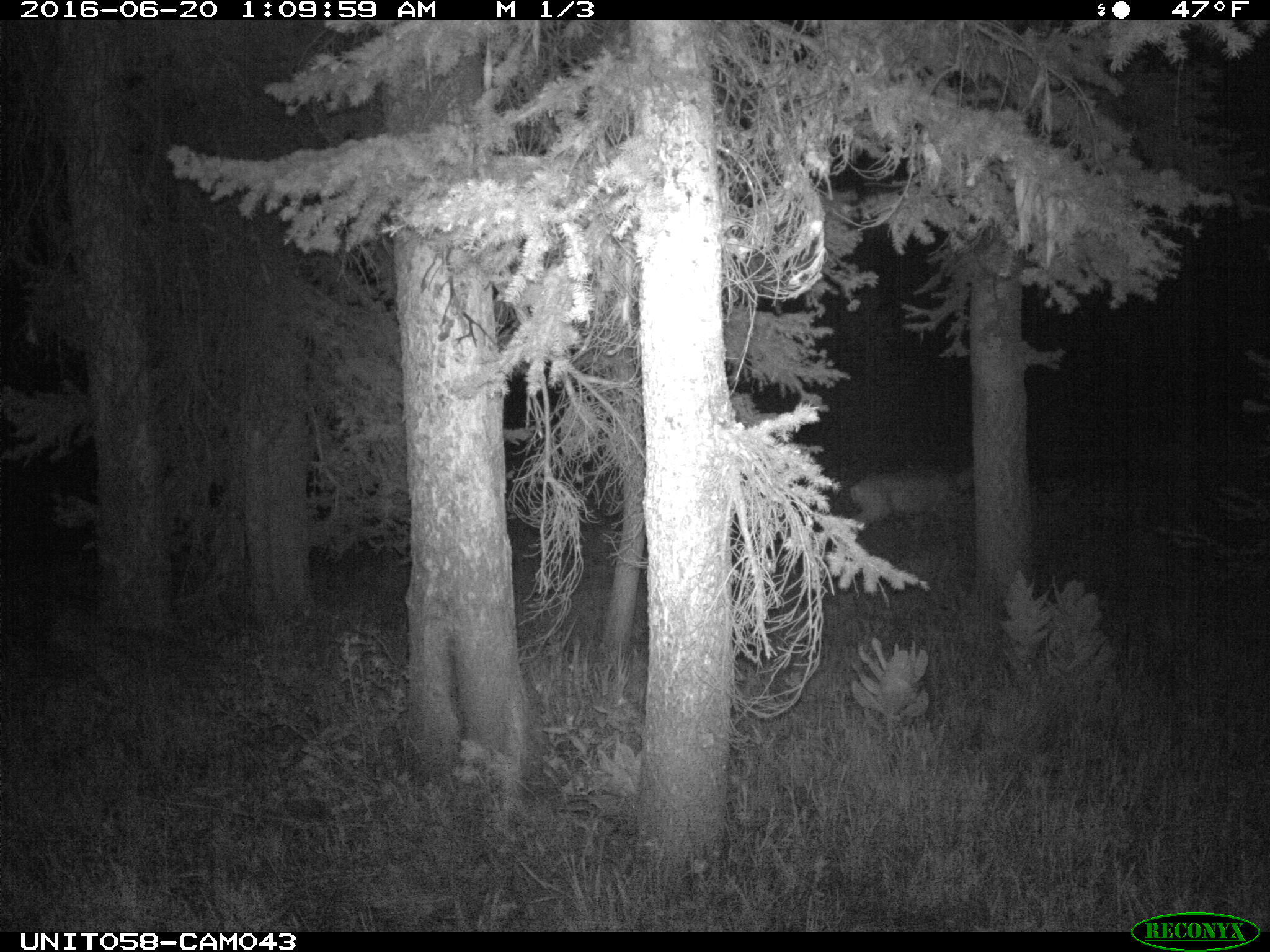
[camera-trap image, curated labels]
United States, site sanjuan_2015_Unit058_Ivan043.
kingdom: Animalia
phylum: Chordata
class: Mammalia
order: Artiodactyla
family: Cervidae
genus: Odocoileus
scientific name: Odocoileus hemionus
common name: mule deer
Odocoileus hemionus (mule deer).